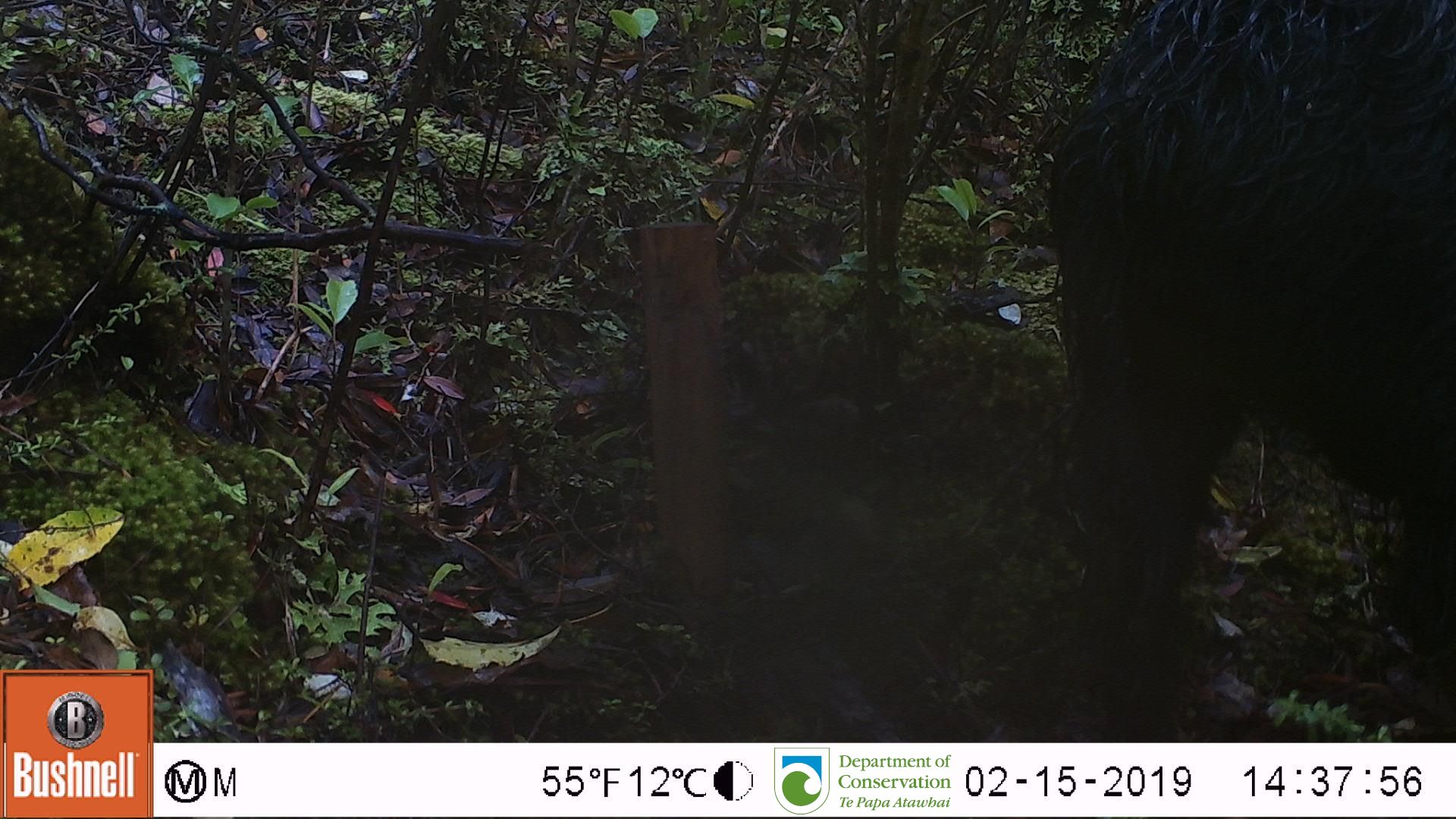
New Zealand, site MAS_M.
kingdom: Animalia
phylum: Chordata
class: Mammalia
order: Artiodactyla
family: Suidae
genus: Sus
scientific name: Sus scrofa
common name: pig